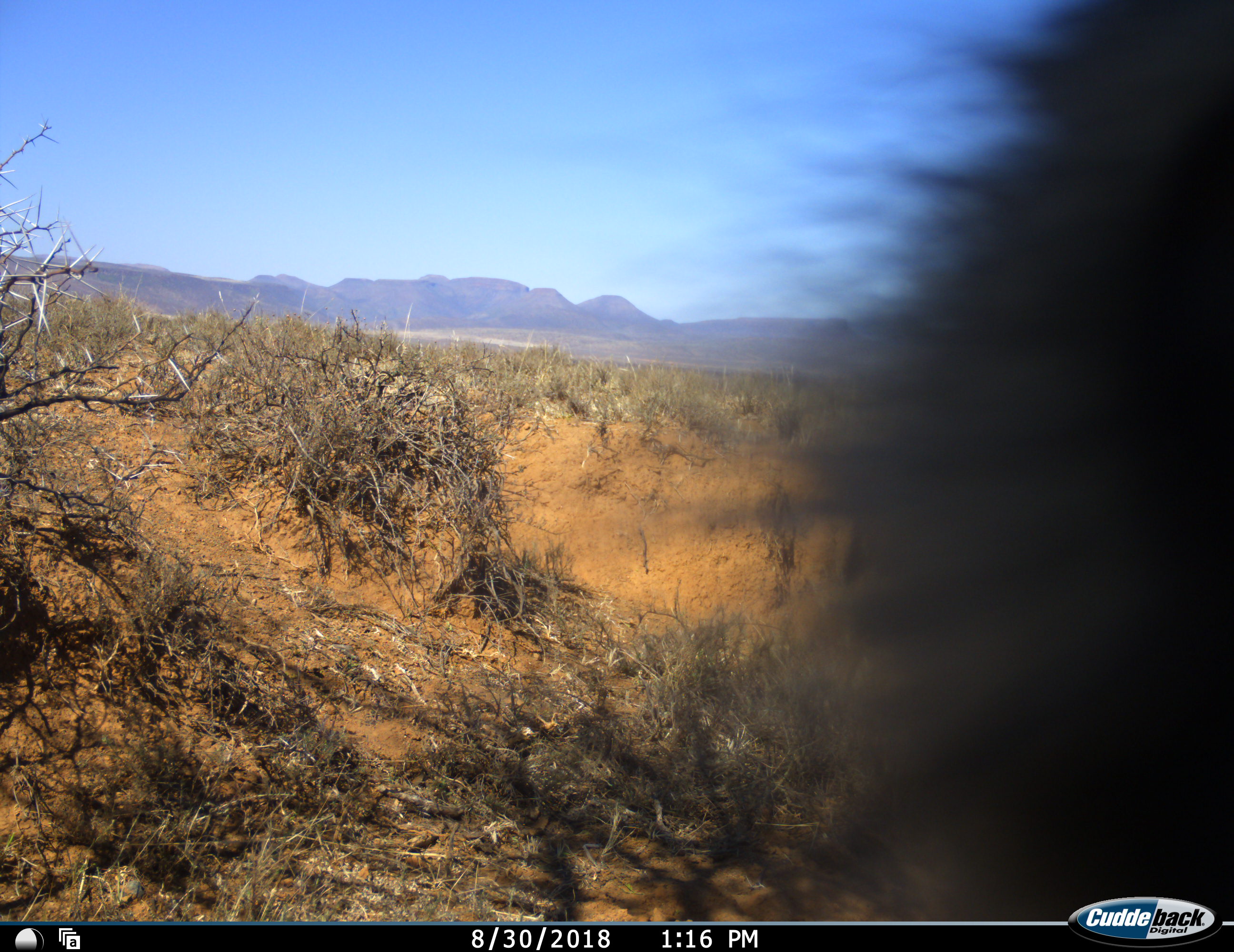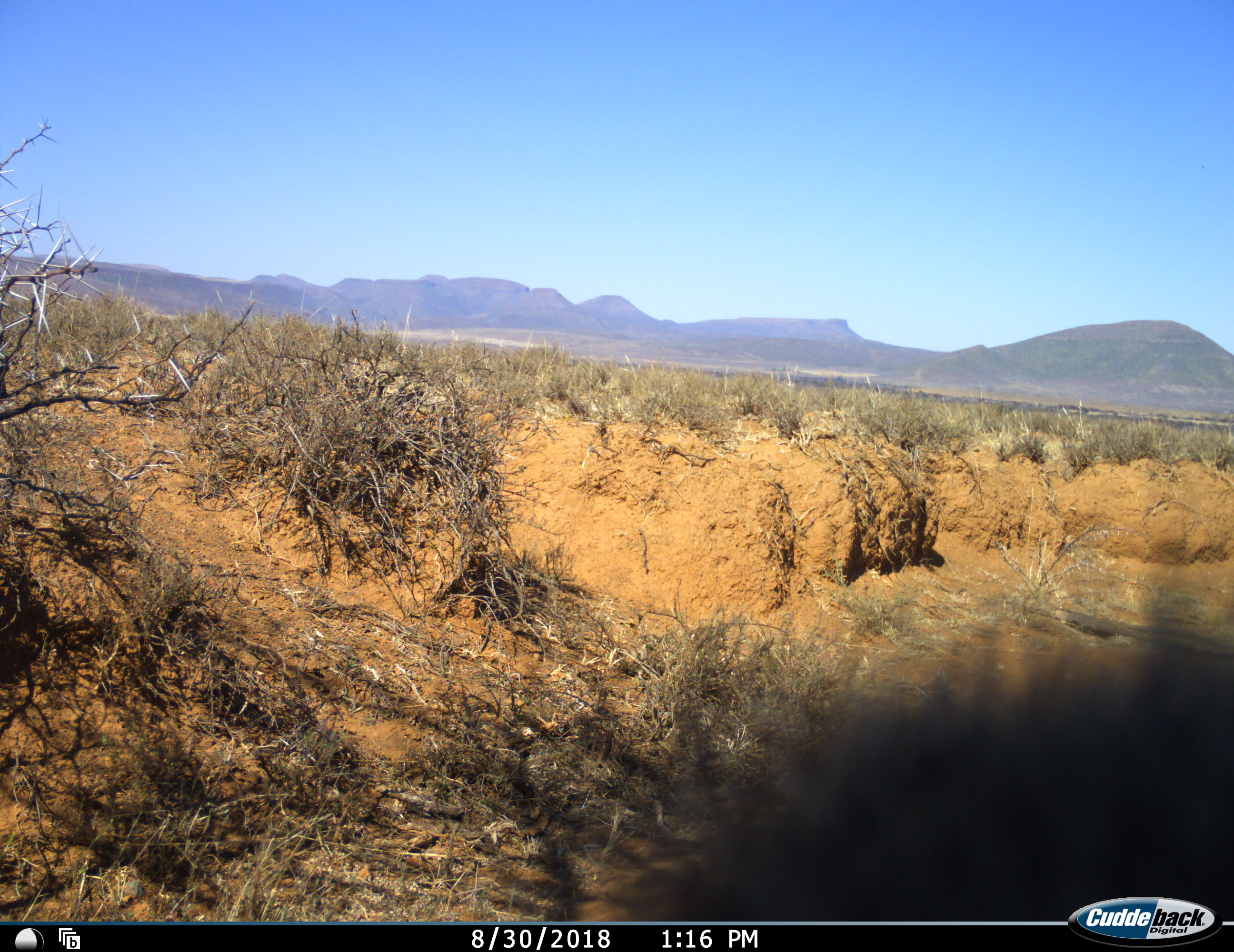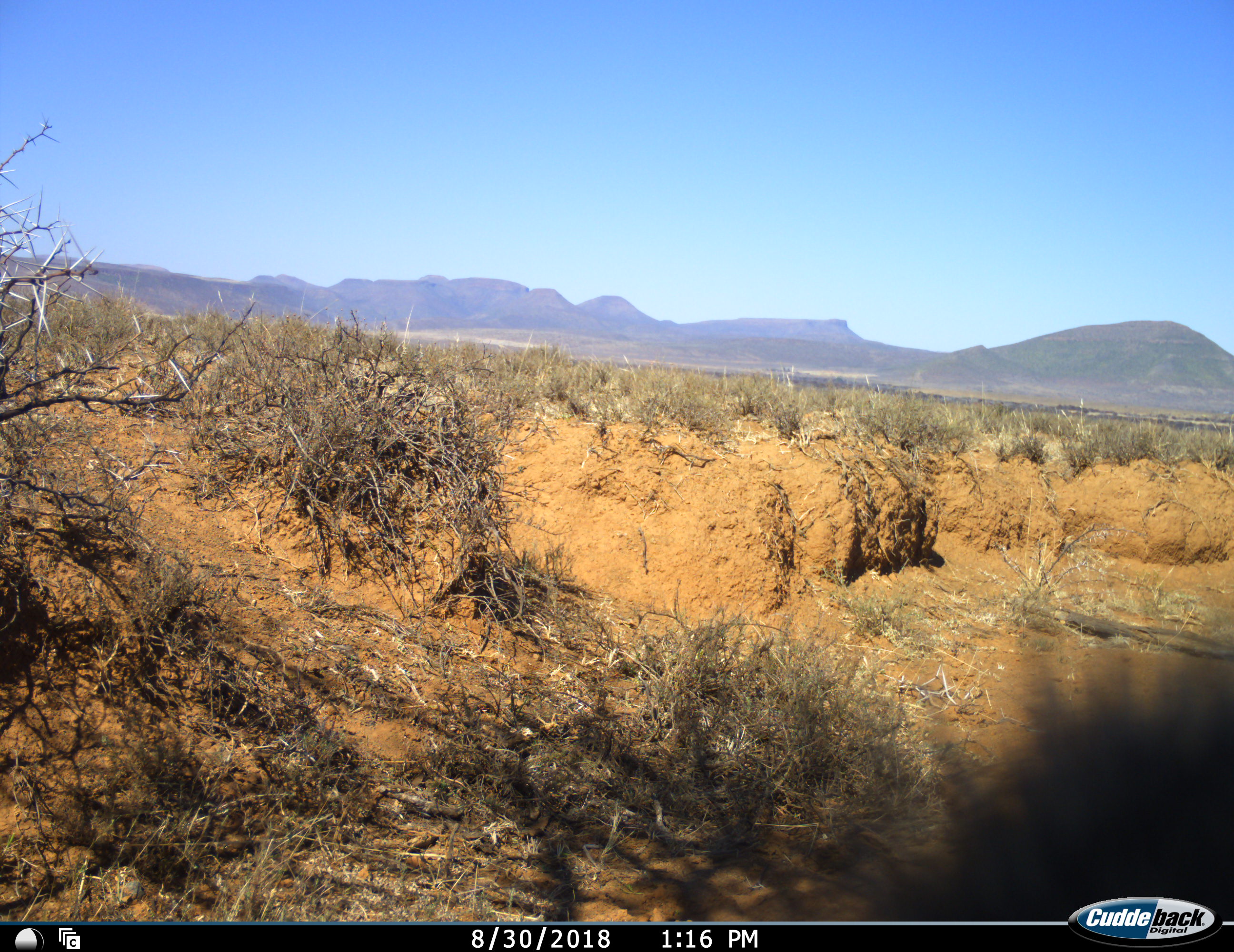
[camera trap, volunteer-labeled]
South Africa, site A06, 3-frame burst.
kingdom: Animalia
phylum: Chordata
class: Mammalia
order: Primates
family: Cercopithecidae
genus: Papio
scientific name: Papio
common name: baboon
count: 1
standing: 40%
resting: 0%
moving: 80%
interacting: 40%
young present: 0%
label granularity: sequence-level